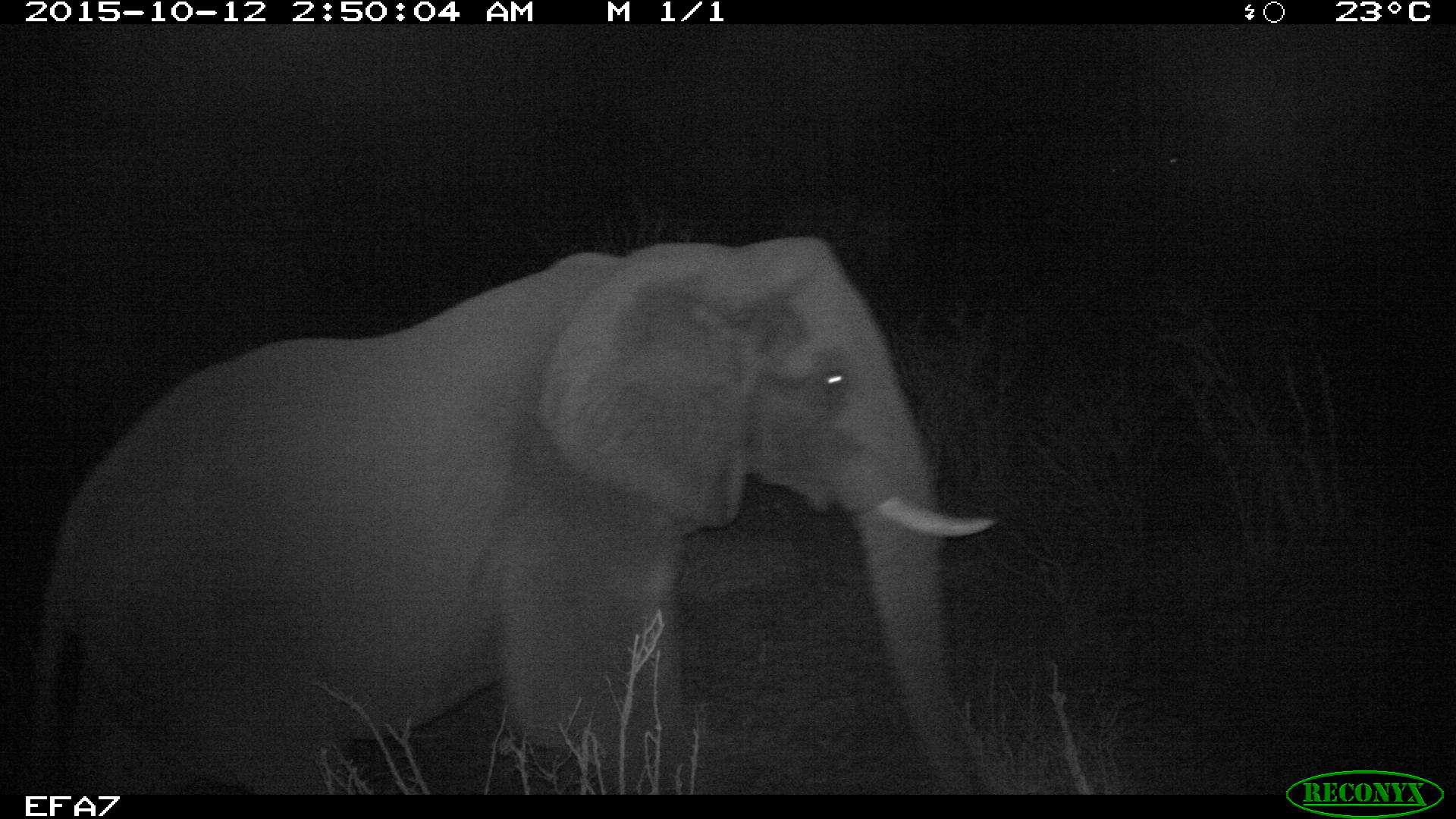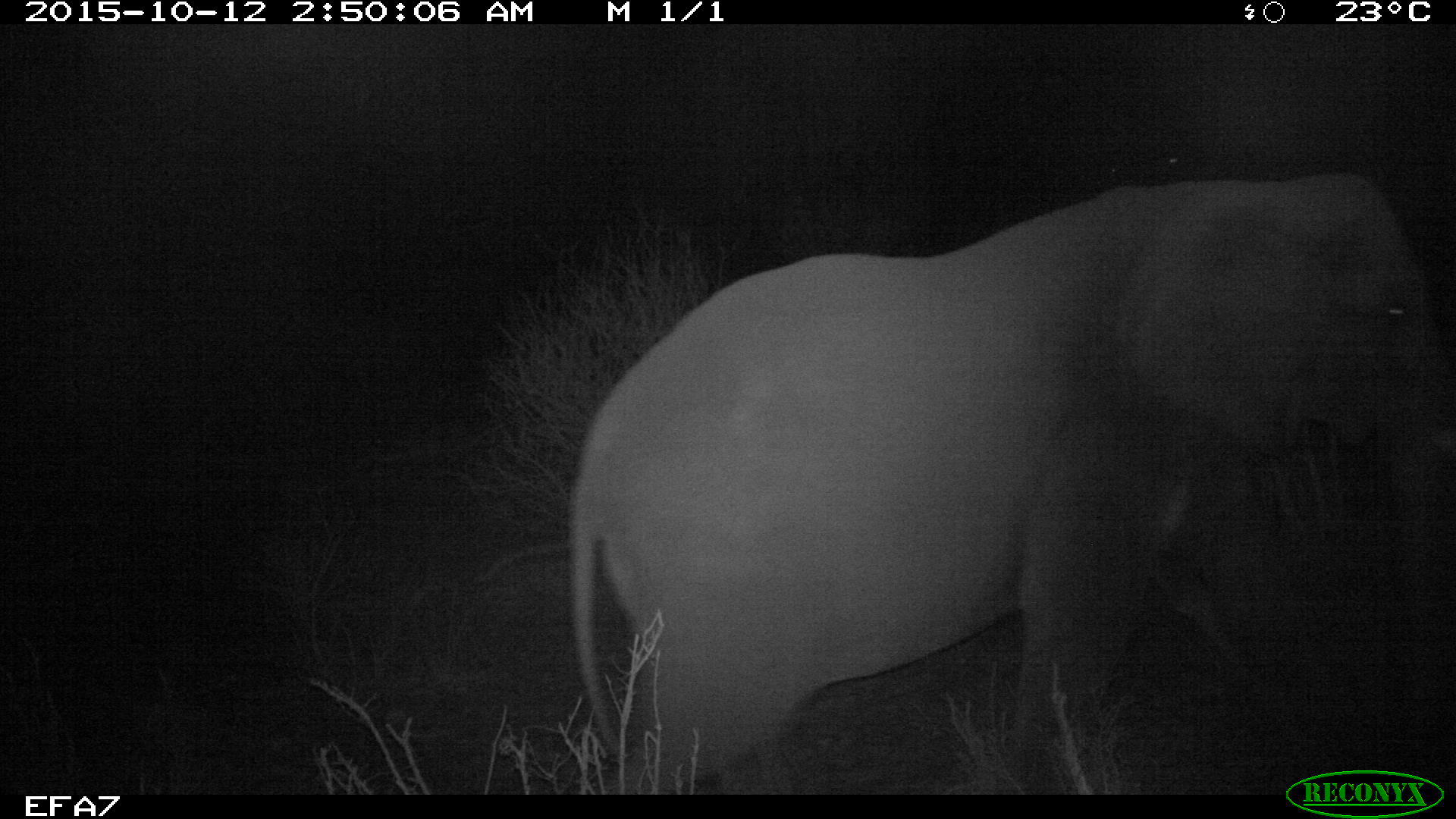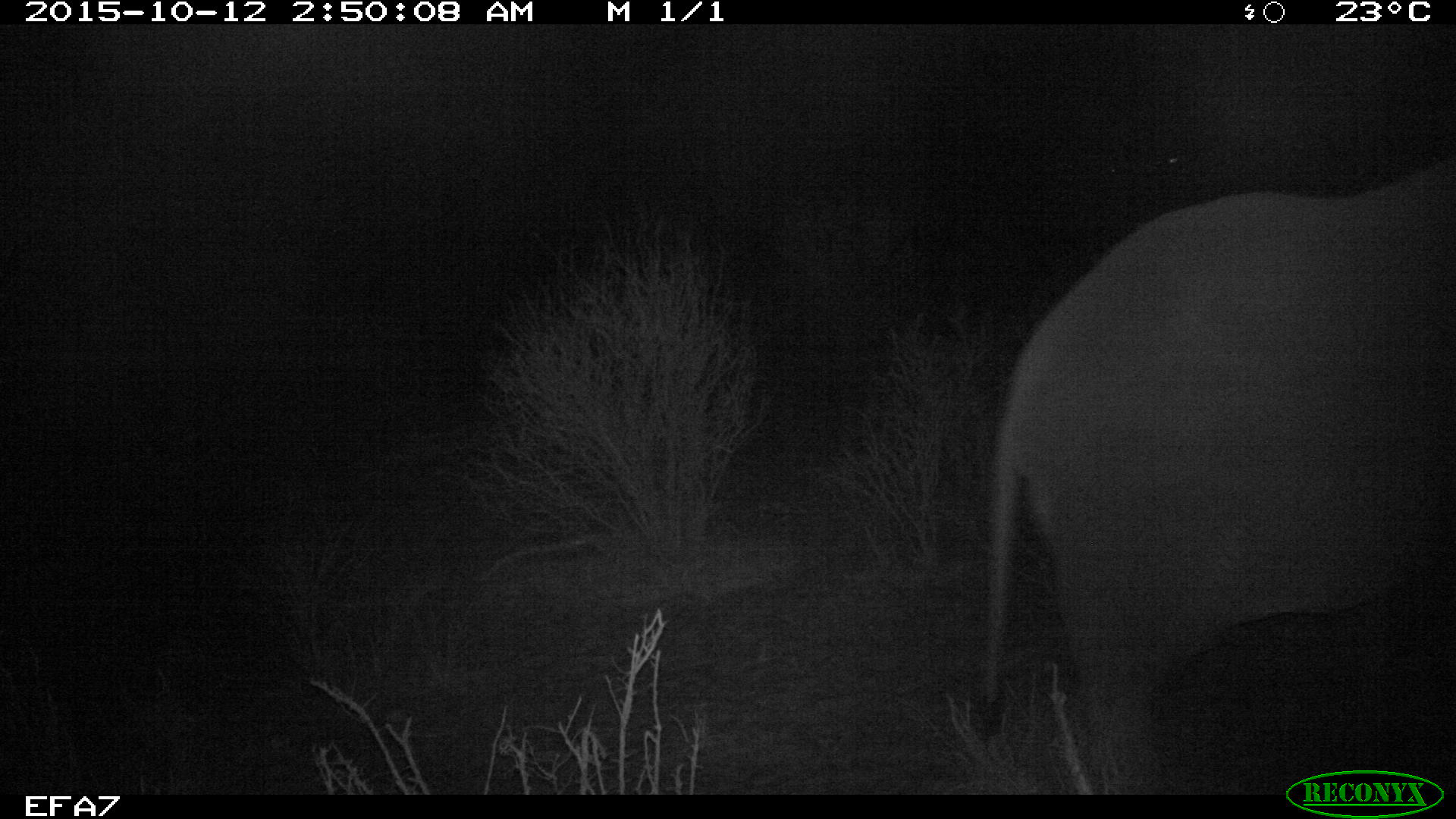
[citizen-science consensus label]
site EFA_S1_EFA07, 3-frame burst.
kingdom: Animalia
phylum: Chordata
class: Mammalia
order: Proboscidea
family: Elephantidae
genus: Loxodonta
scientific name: Loxodonta africana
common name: african bush elephant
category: elephant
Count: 1.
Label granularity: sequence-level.